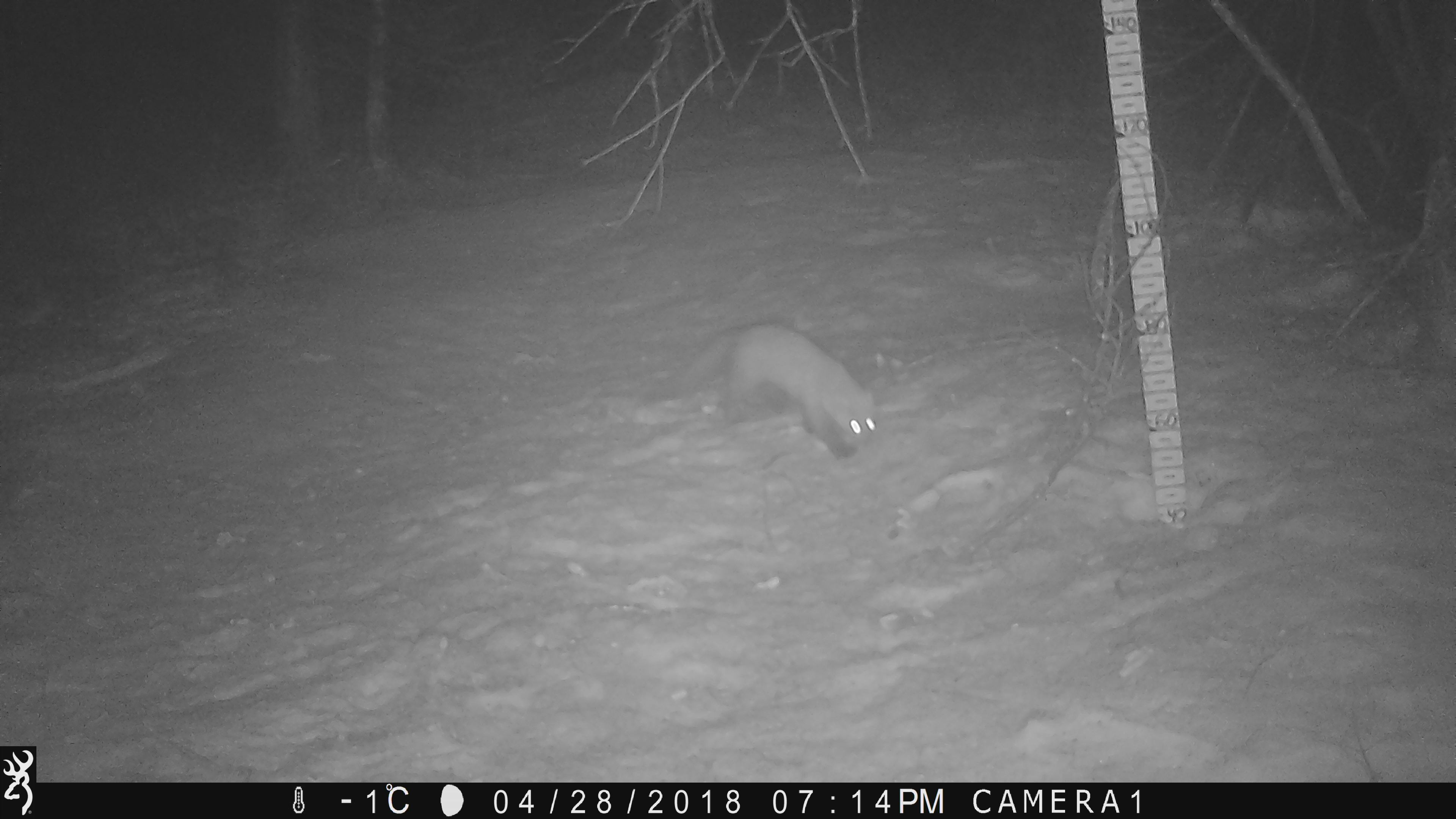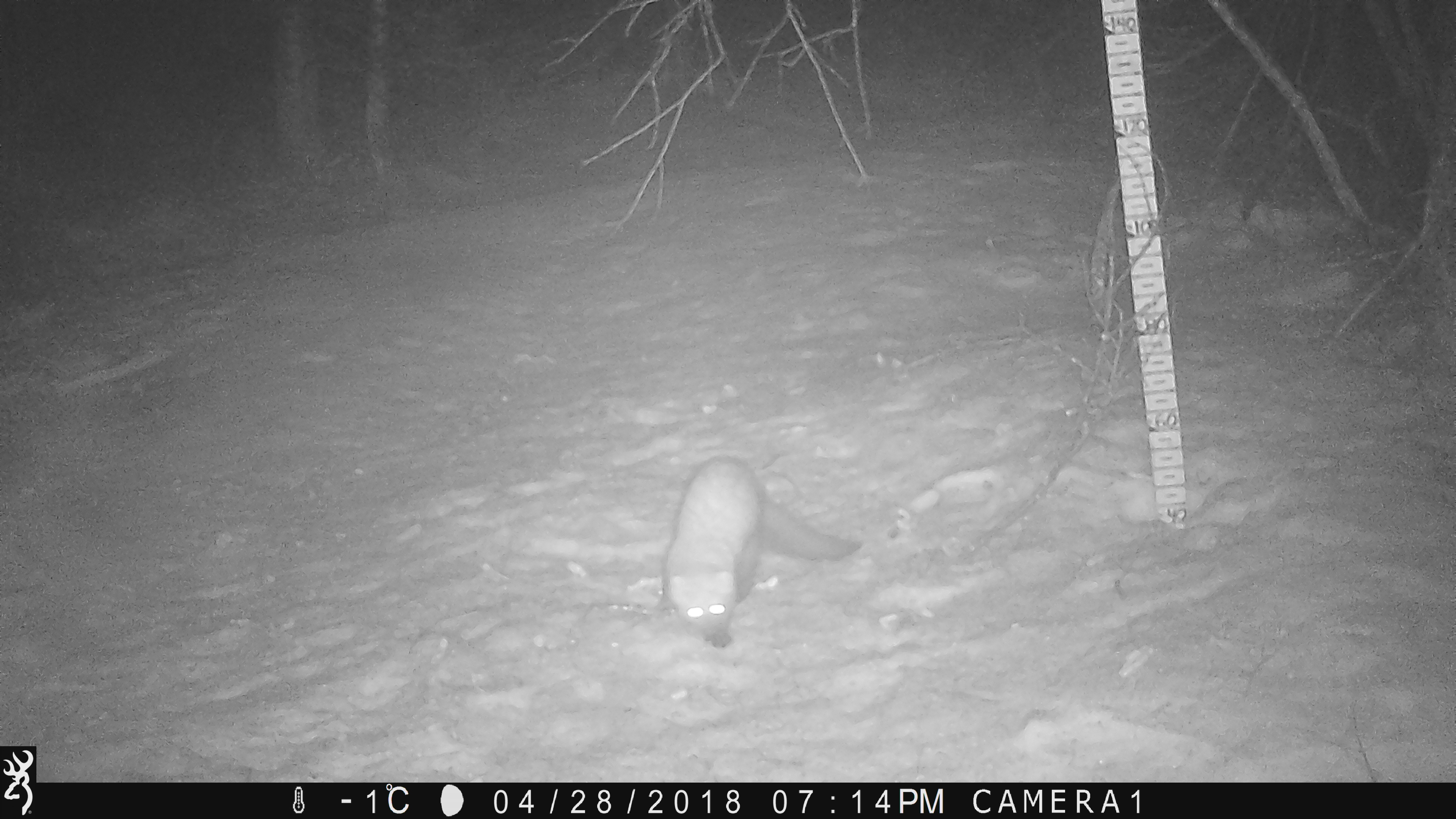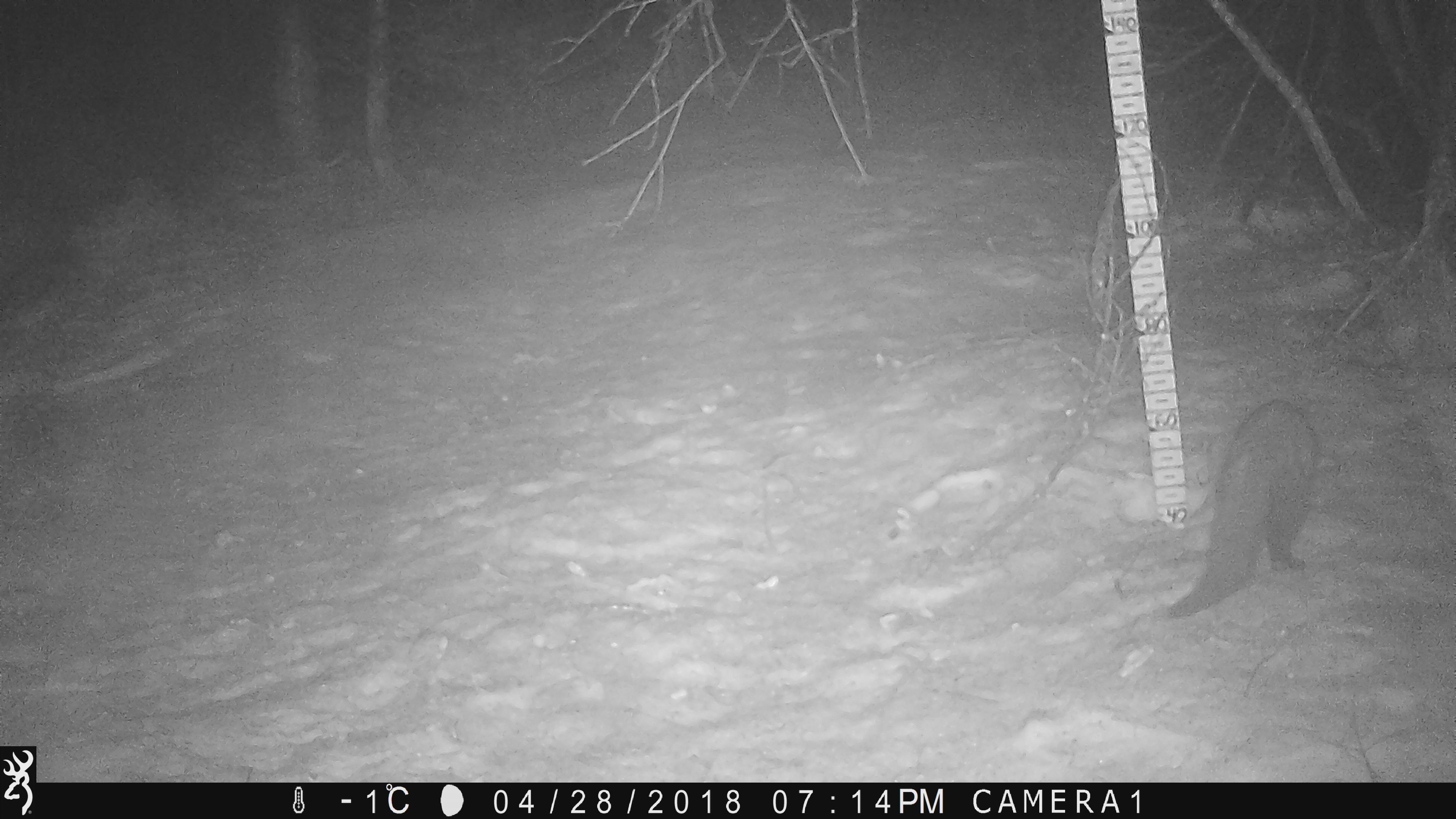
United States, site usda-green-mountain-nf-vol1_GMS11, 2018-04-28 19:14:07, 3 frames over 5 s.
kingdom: Animalia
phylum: Chordata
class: Mammalia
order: Carnivora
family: Mustelidae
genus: Pekania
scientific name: Pekania pennanti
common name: fisher